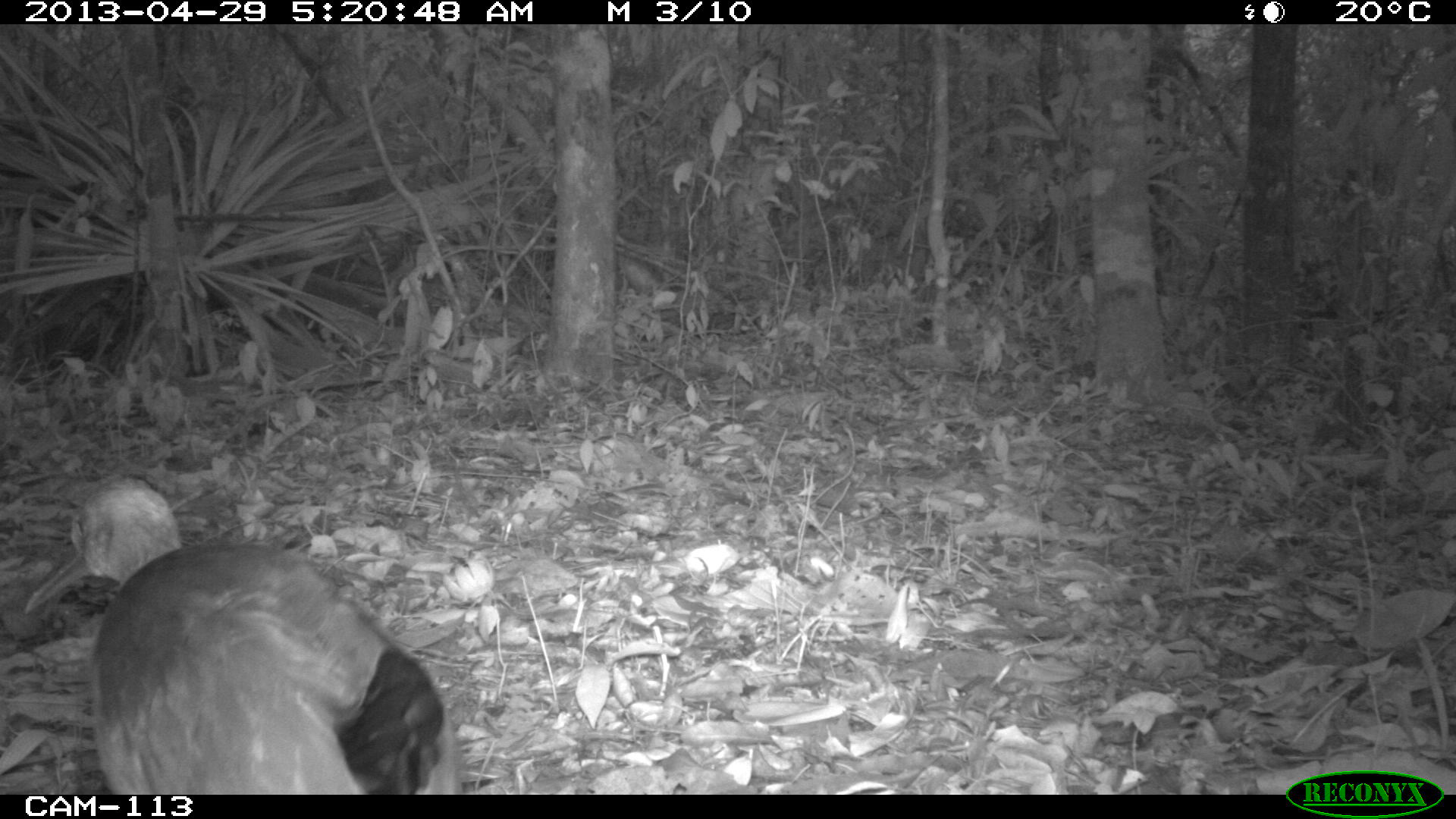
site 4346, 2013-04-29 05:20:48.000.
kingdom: Animalia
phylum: Chordata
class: Aves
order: Gruiformes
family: Rallidae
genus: Aramides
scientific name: Aramides cajaneus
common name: gray-necked wood-rail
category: aramides cajanea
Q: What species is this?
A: Aramides cajanea (gray-necked wood-rail) (Aramides cajaneus).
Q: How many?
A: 1.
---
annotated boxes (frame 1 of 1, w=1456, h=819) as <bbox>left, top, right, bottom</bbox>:
aramides cajanea: <bbox>22, 471, 464, 795</bbox>